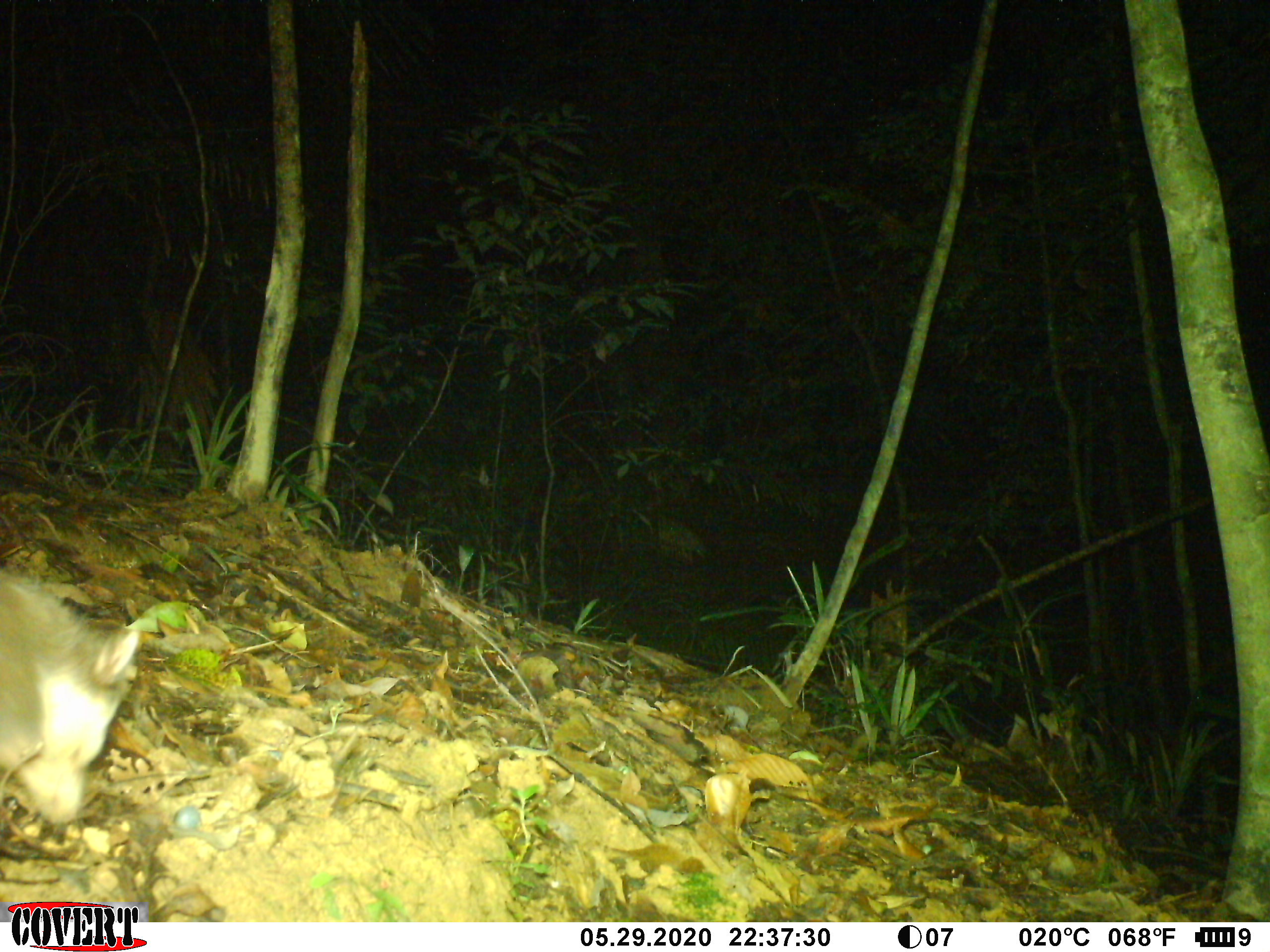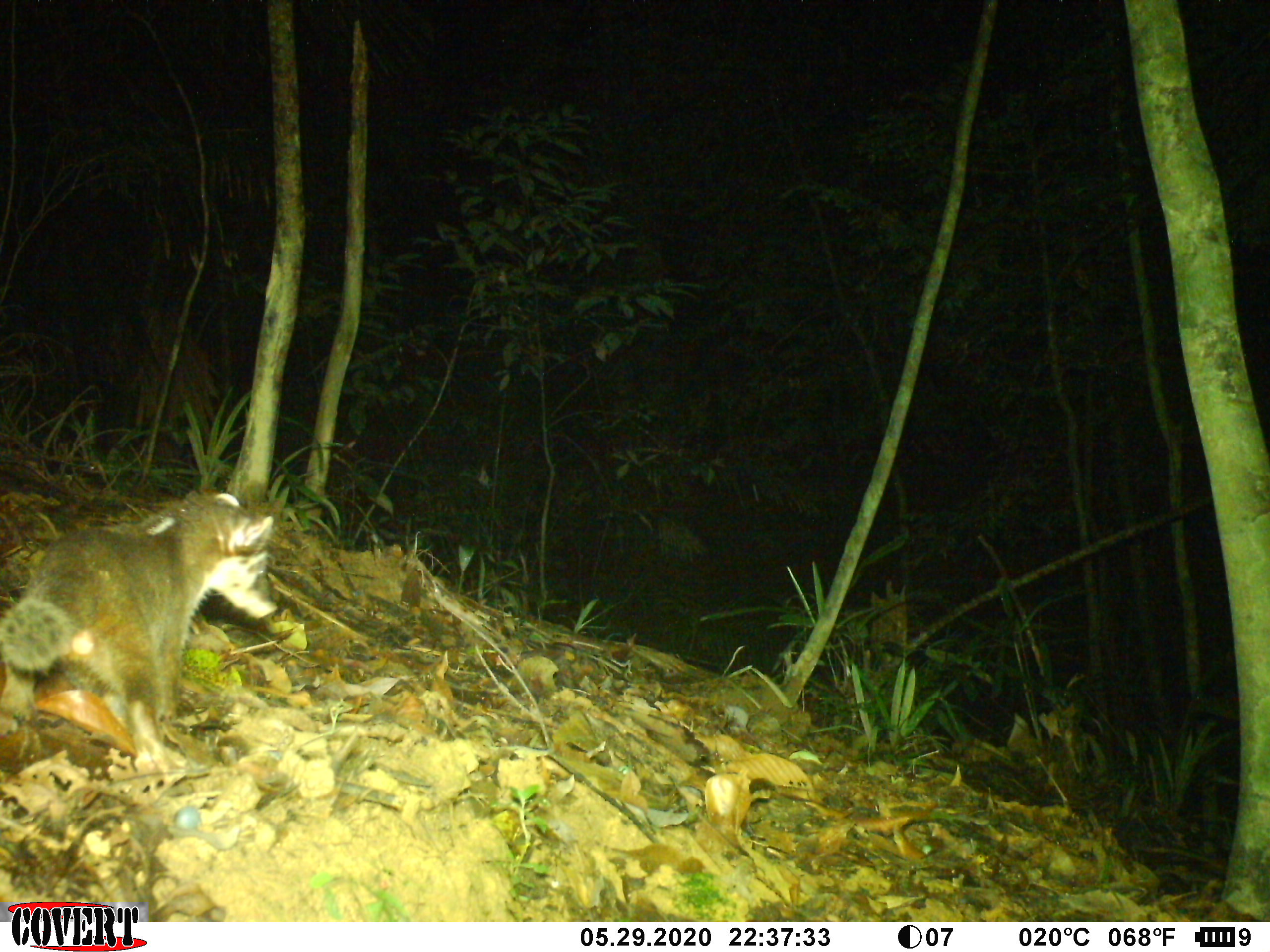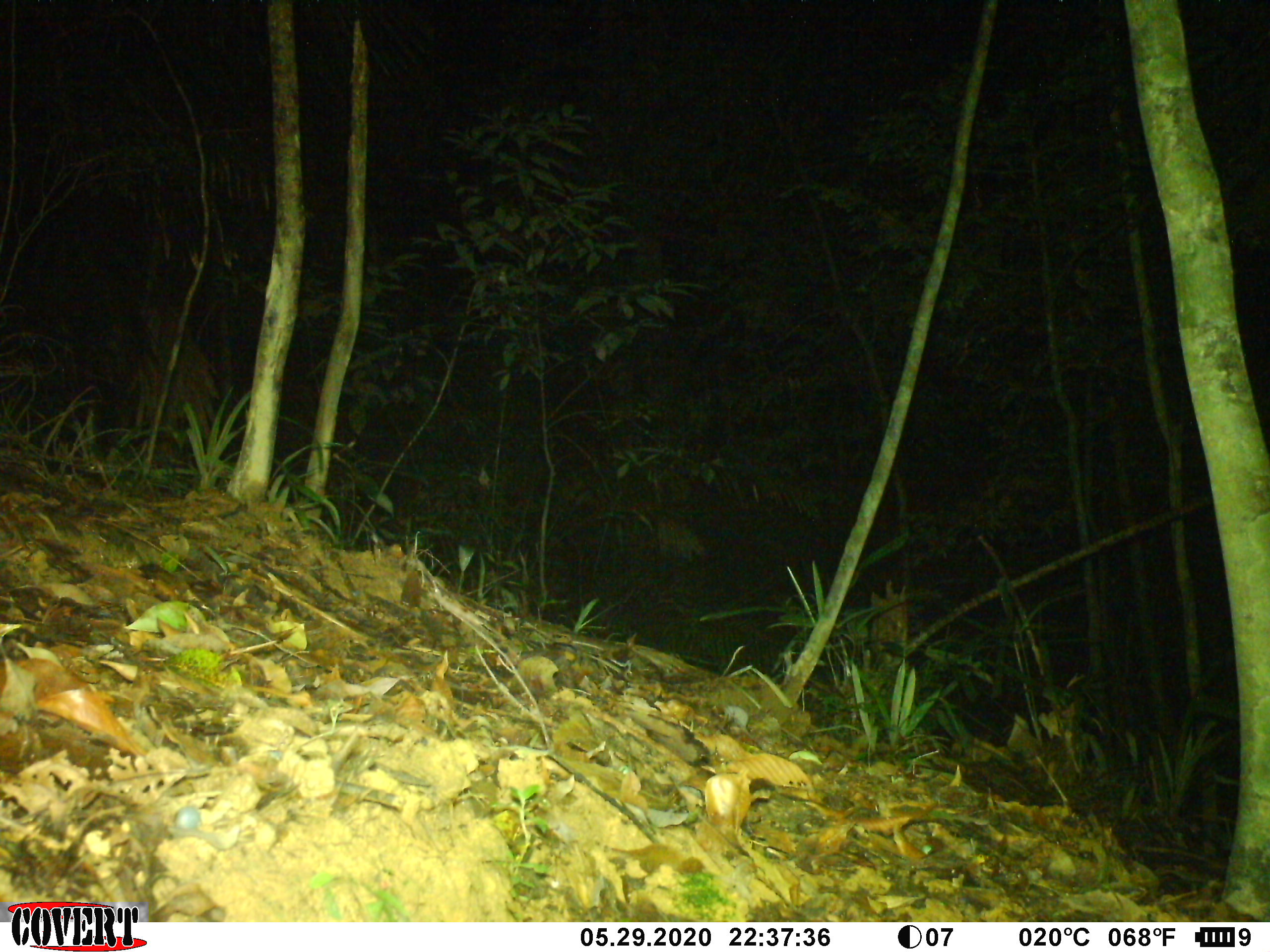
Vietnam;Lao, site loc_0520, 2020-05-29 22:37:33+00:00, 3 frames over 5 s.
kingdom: Animalia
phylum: Chordata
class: Mammalia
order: Carnivora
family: Mustelidae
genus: Melogale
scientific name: Melogale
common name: ferret badger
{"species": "ferret badger (Melogale)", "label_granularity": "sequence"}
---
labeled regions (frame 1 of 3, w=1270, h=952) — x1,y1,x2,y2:
ferret badger: 0,566,145,826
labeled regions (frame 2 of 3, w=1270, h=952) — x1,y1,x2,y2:
ferret badger: 0,483,277,772